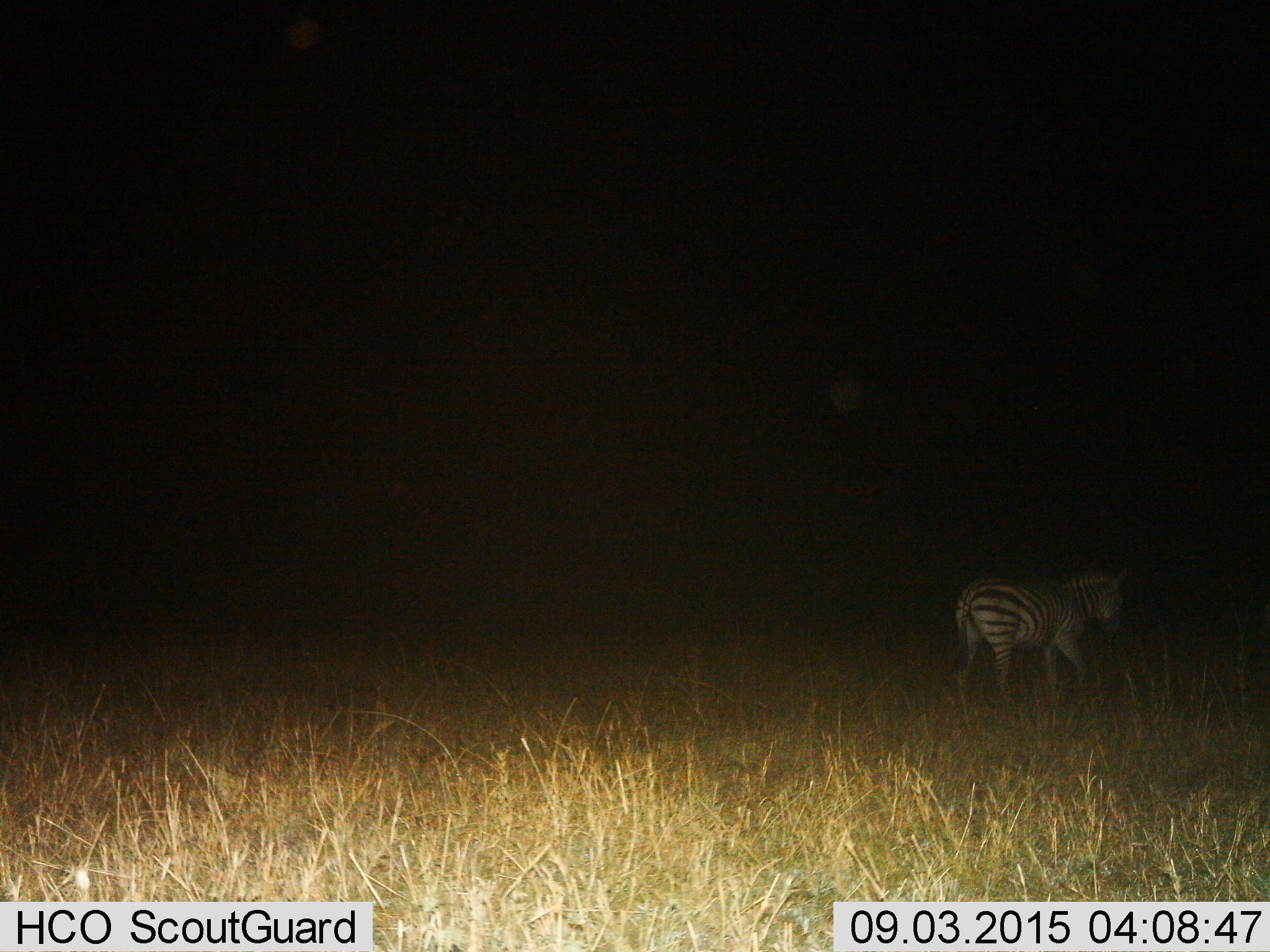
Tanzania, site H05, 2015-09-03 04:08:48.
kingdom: Animalia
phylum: Chordata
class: Mammalia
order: Perissodactyla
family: Equidae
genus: Equus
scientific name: Equus quagga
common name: plains zebra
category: zebra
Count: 1.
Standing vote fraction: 22%.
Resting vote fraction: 0%.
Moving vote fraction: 78%.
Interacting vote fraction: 0%.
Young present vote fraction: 0%.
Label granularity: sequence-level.